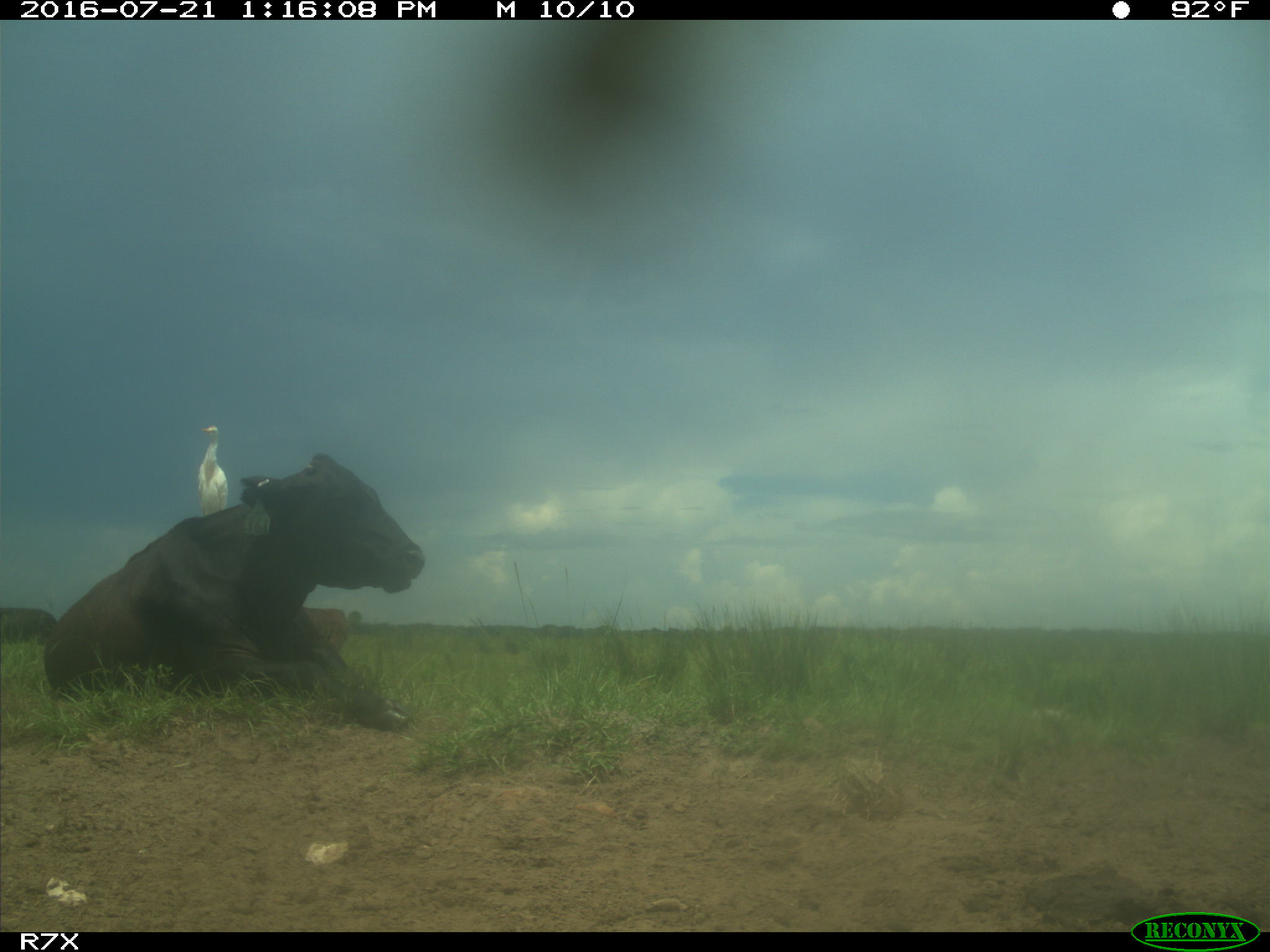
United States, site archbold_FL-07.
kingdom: Animalia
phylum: Chordata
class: Mammalia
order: Artiodactyla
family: Bovidae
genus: Bos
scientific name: Bos taurus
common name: domestic cow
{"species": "Bos taurus (domestic cow)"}